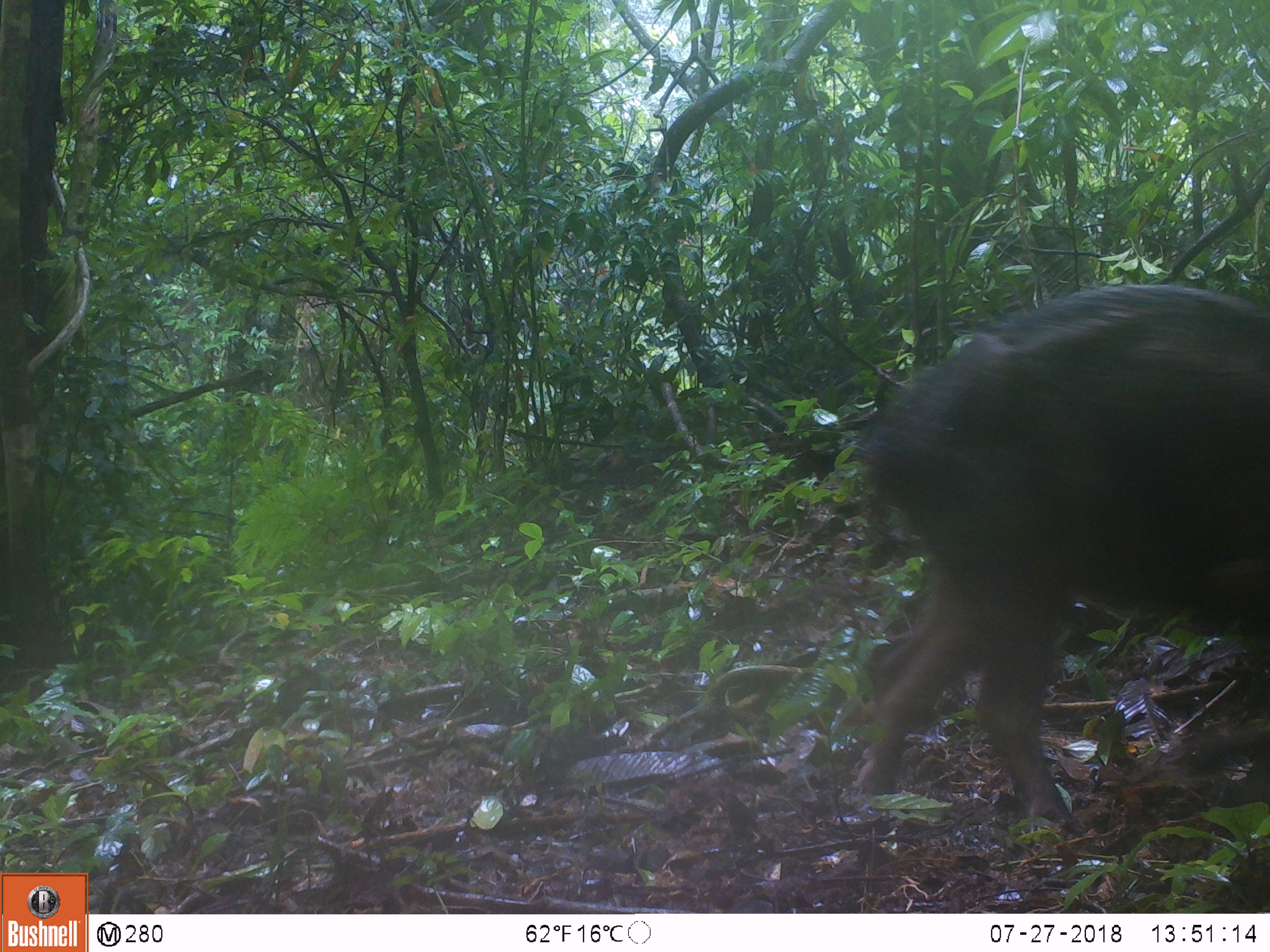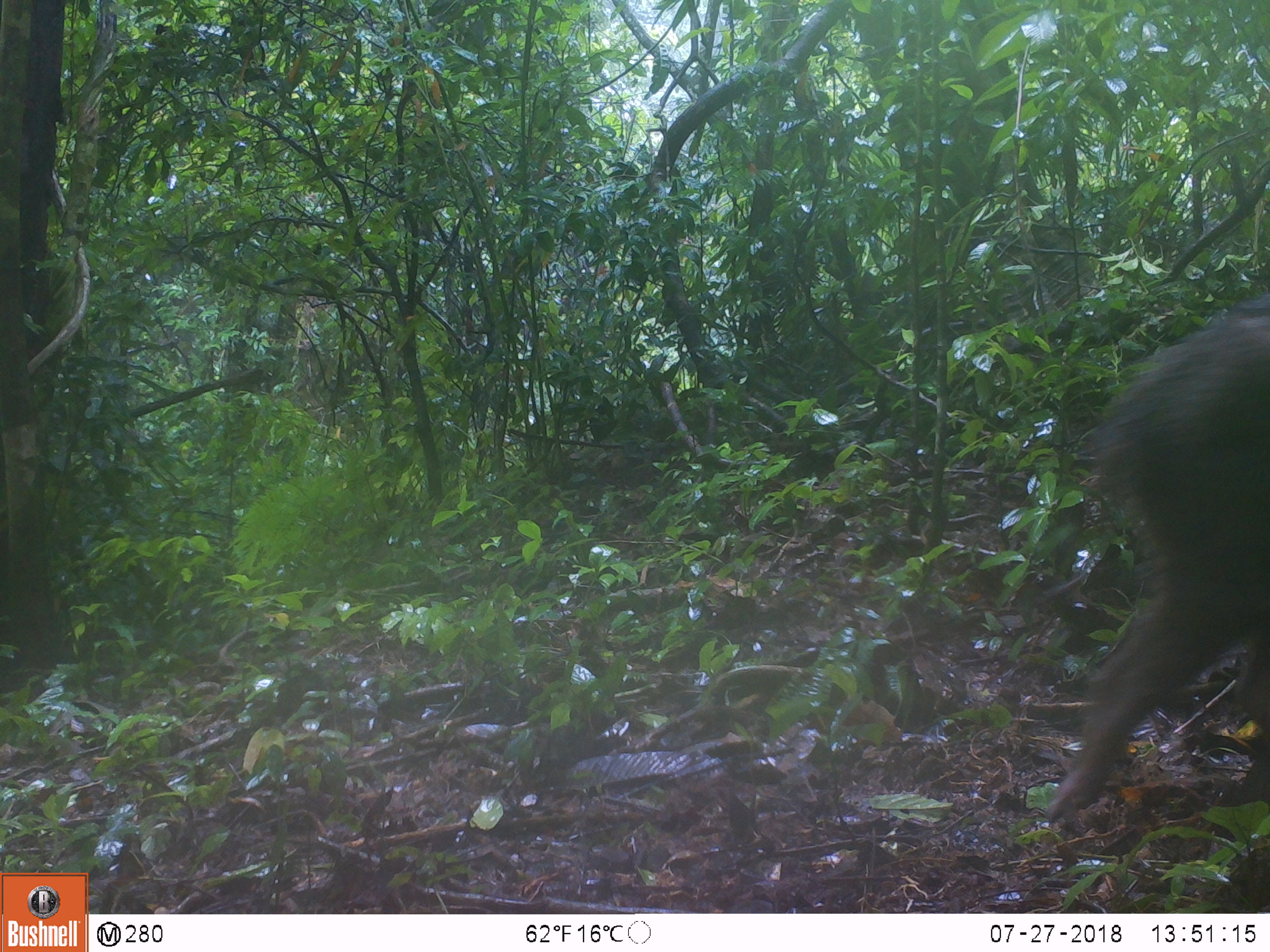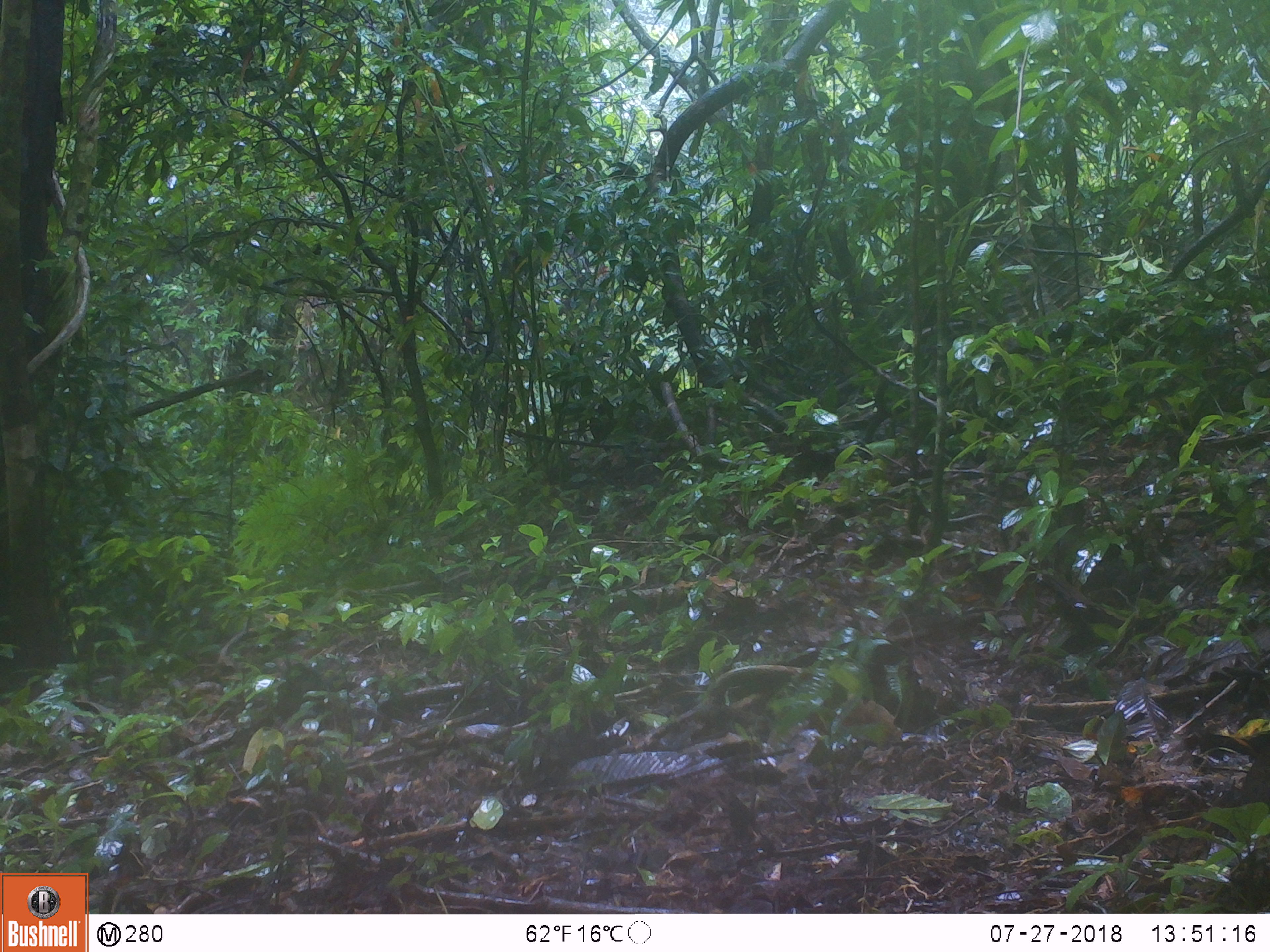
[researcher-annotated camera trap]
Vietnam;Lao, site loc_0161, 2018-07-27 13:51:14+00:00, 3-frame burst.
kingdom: Animalia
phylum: Chordata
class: Mammalia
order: Artiodactyla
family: Suidae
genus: Sus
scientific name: Sus scrofa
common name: eurasian wild pig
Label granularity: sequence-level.